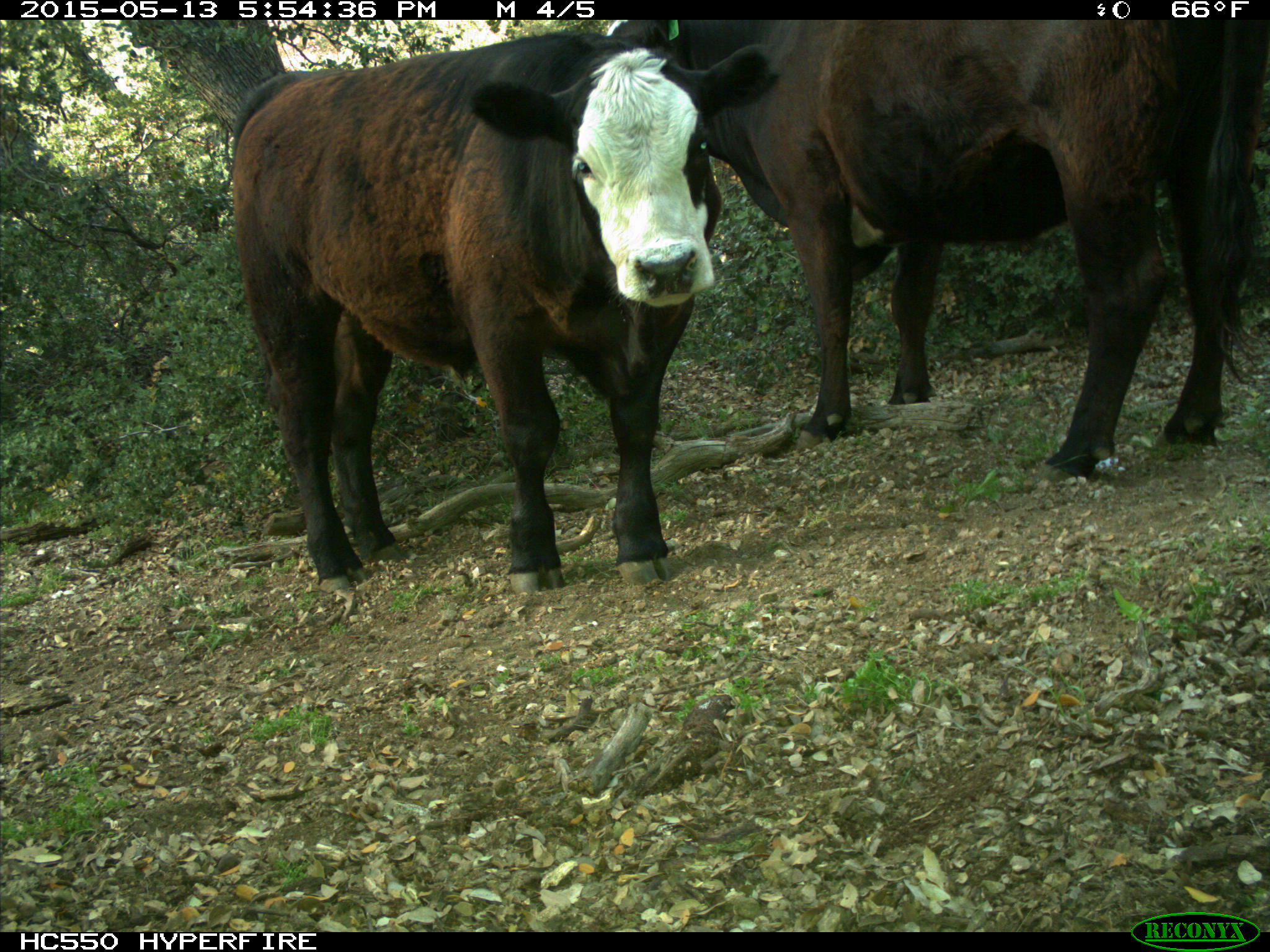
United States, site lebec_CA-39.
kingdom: Animalia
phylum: Chordata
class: Mammalia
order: Artiodactyla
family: Bovidae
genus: Bos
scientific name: Bos taurus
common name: domestic cow